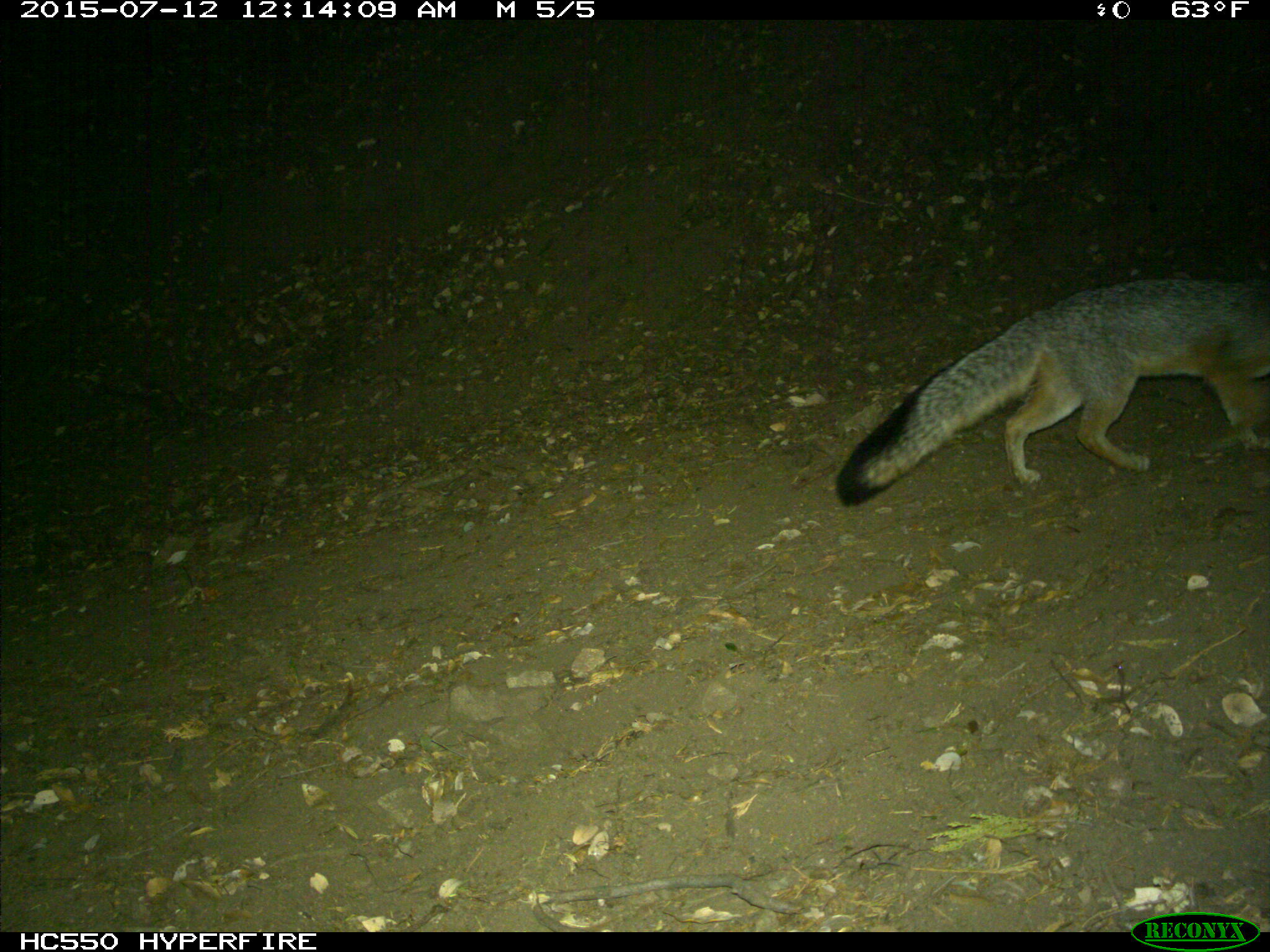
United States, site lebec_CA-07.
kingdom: Animalia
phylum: Chordata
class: Mammalia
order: Carnivora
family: Canidae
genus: Urocyon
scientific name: Urocyon cinereoargenteus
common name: gray fox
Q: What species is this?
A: Urocyon cinereoargenteus (gray fox).